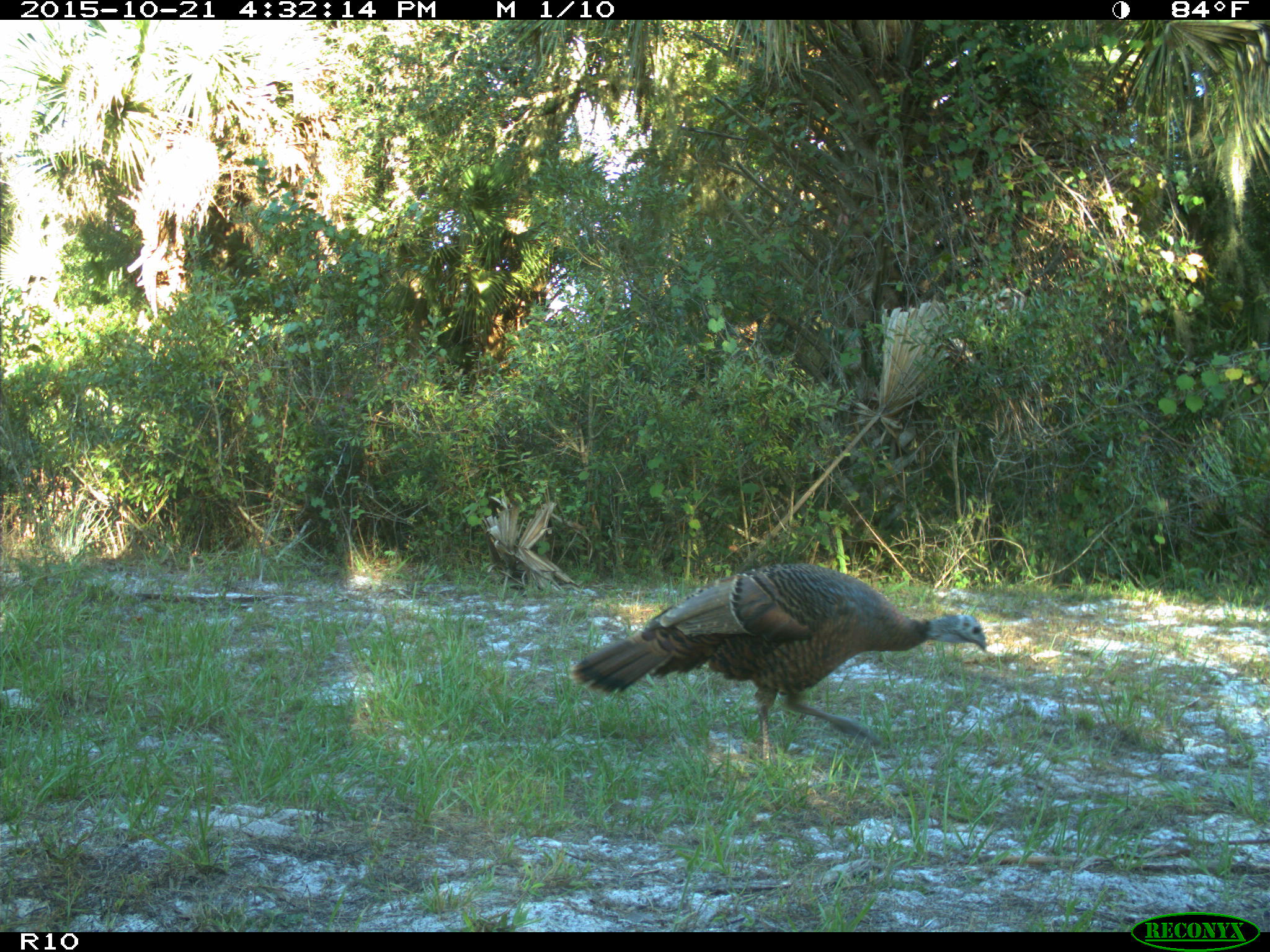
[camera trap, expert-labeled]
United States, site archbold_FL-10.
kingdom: Animalia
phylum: Chordata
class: Aves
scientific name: Aves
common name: birds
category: unidentified bird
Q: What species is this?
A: Unidentified bird (birds) (Aves).